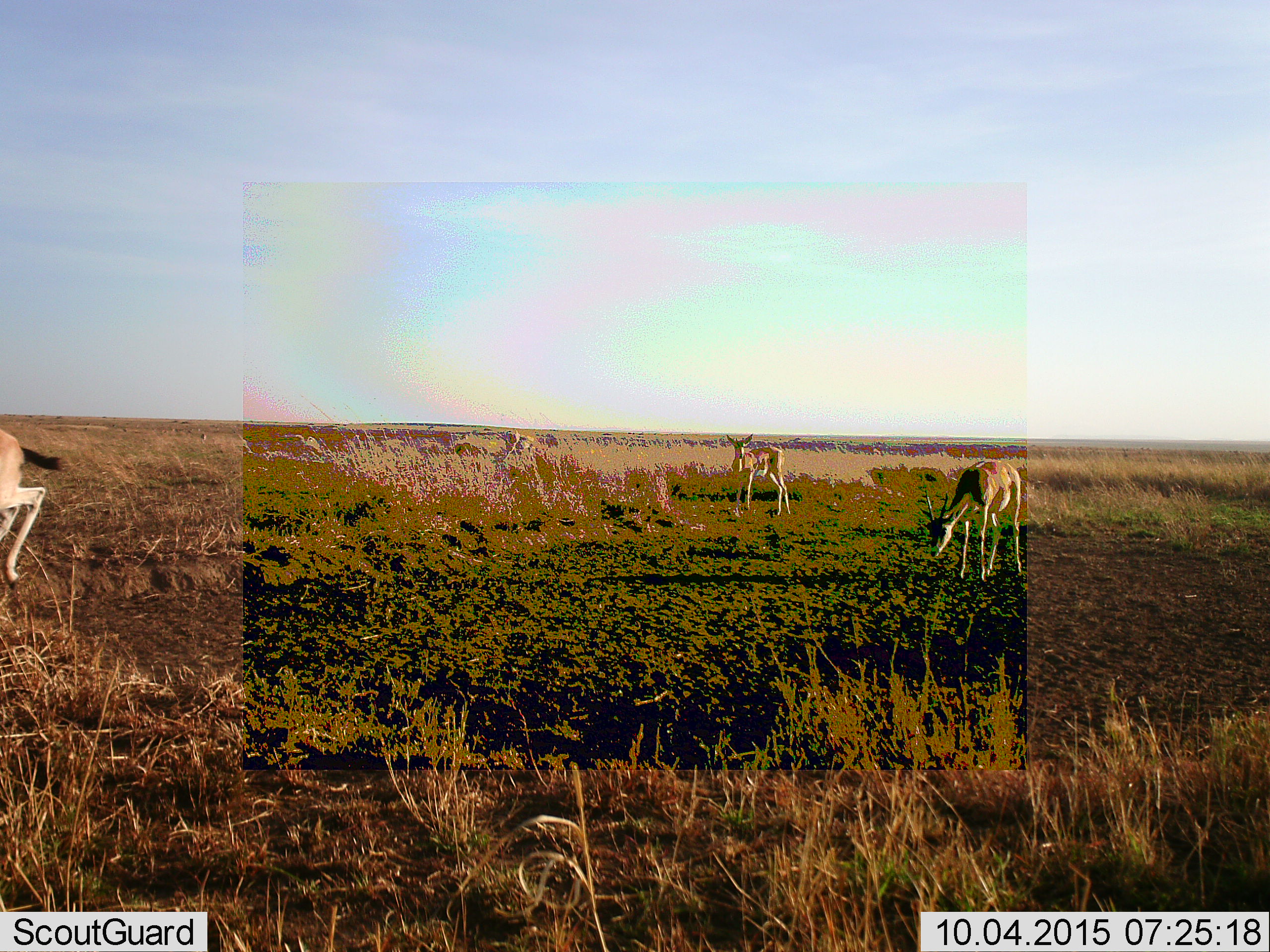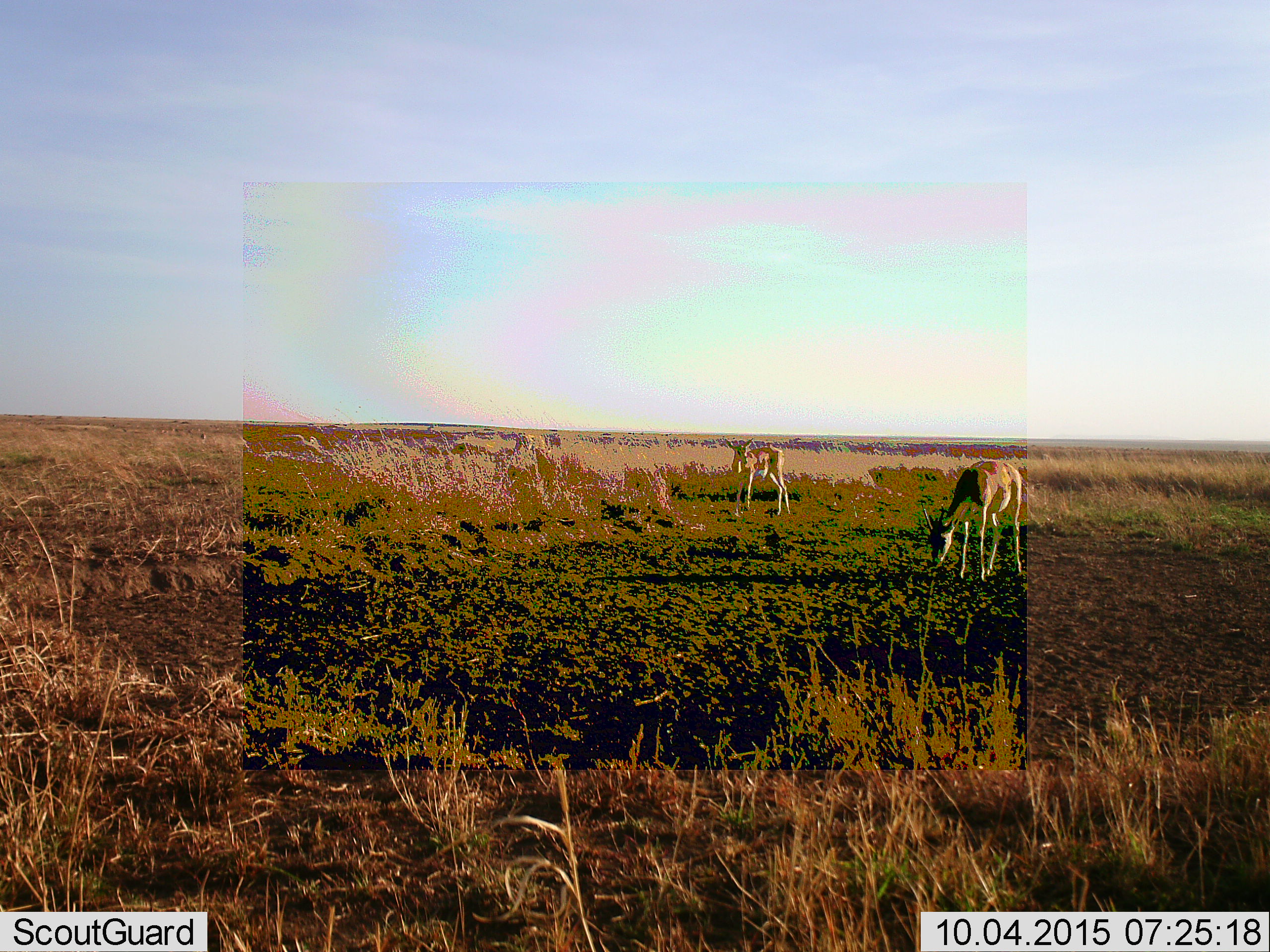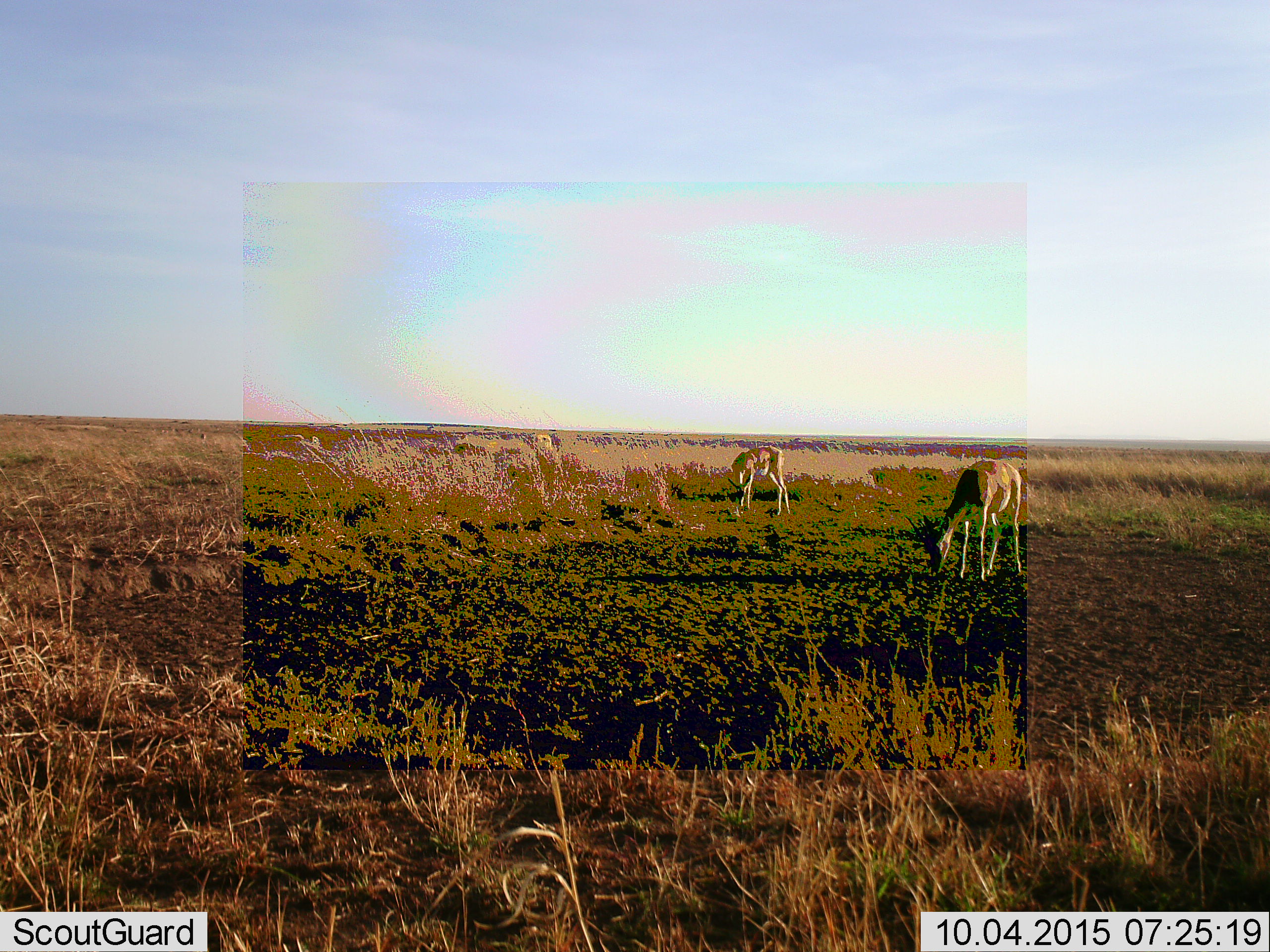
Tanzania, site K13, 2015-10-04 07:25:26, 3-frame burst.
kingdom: Animalia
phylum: Chordata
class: Mammalia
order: Artiodactyla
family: Bovidae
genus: Nanger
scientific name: Nanger granti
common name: grant's gazelle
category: gazellegrants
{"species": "gazellegrants (grant's gazelle) (Nanger granti)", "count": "3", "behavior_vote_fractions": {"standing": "43%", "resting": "0%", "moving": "57%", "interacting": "0%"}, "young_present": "0%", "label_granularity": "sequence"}